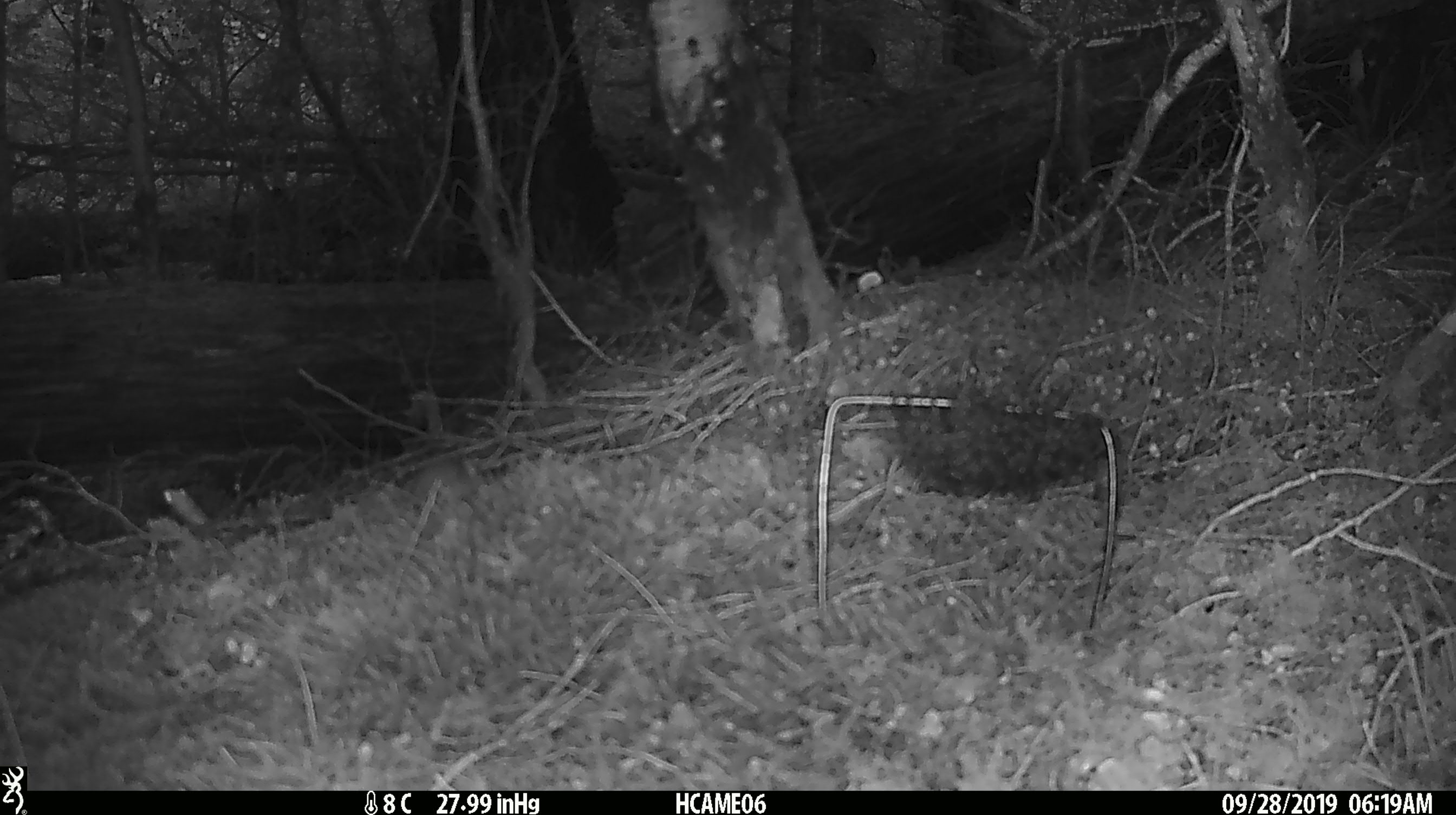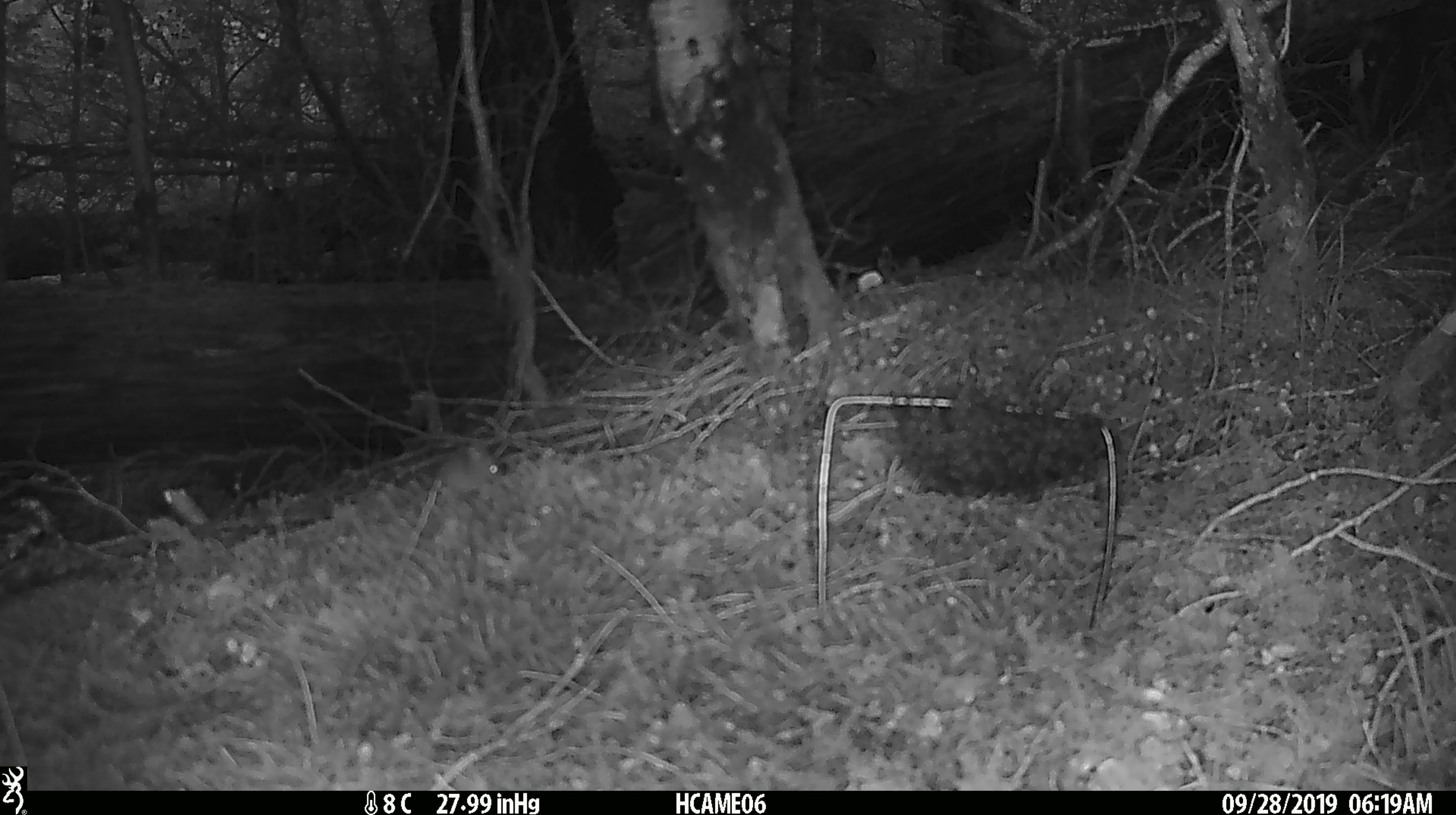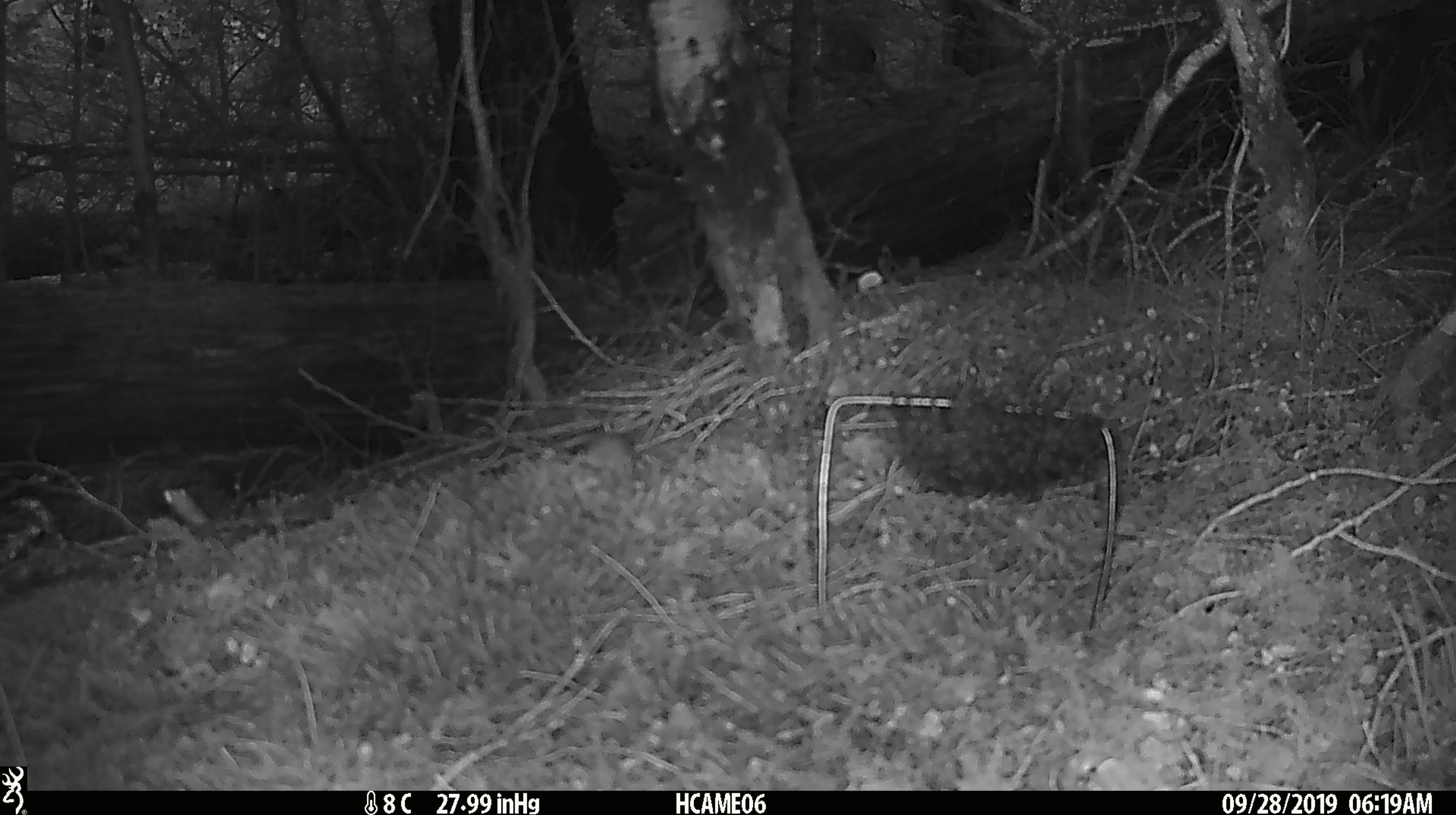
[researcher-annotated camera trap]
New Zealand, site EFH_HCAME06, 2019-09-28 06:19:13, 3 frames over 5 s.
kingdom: Animalia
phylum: Chordata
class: Mammalia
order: Rodentia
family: Muridae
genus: Mus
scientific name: Mus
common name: mouse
Mouse (Mus).